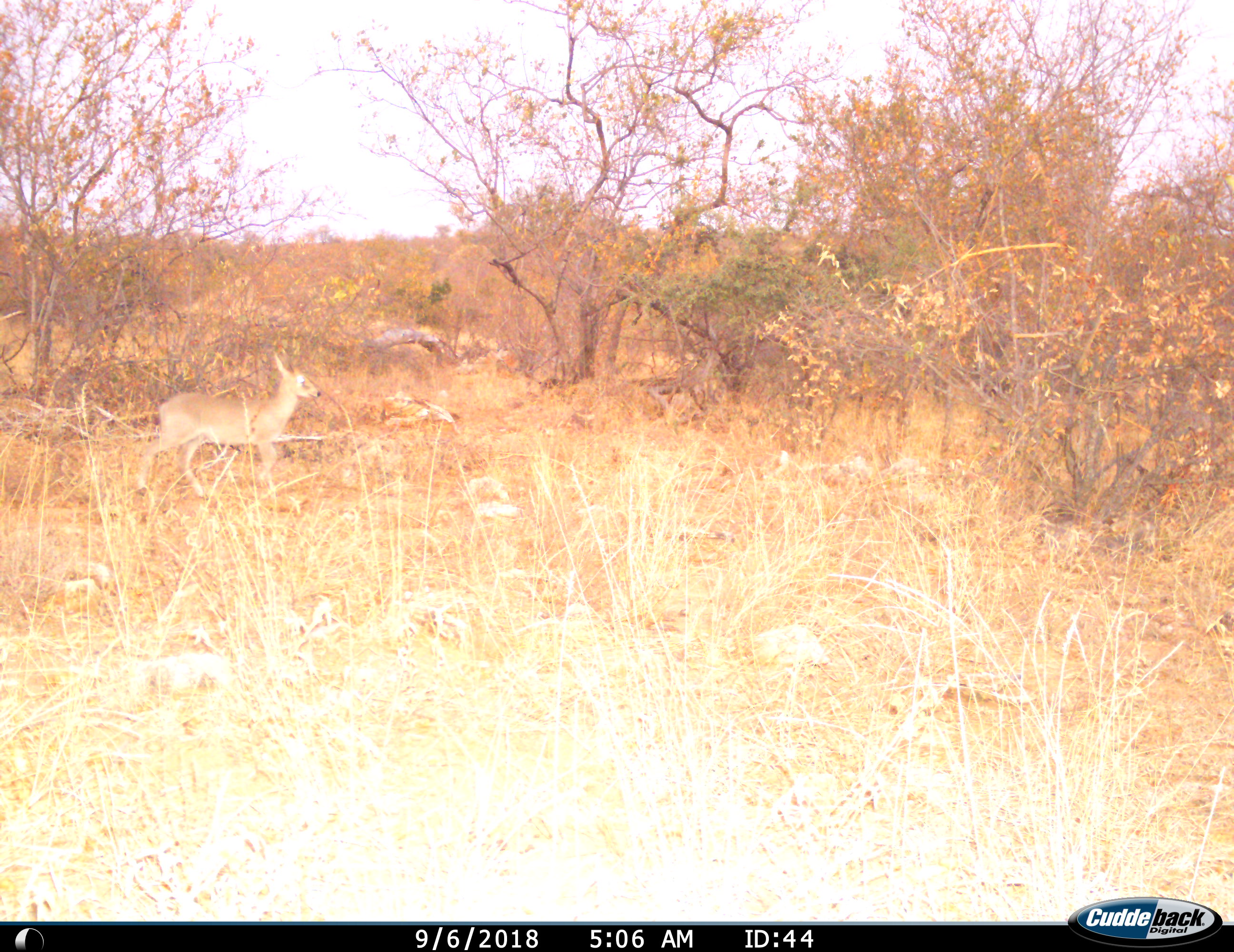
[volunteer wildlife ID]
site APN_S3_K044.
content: unidentified animal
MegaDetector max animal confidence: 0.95